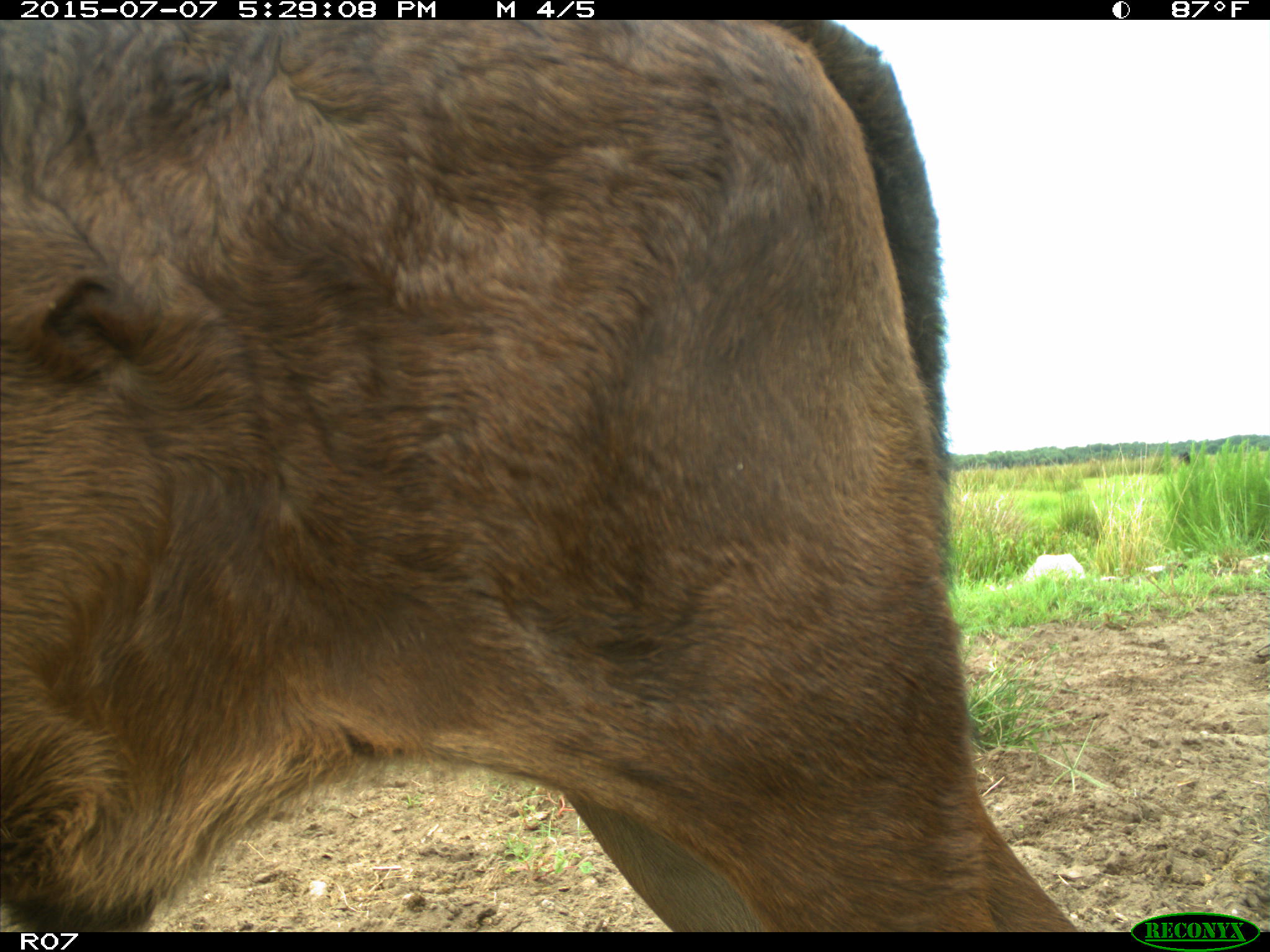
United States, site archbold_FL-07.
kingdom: Animalia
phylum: Chordata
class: Mammalia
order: Artiodactyla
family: Bovidae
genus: Bos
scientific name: Bos taurus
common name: domestic cow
Bos taurus (domestic cow).